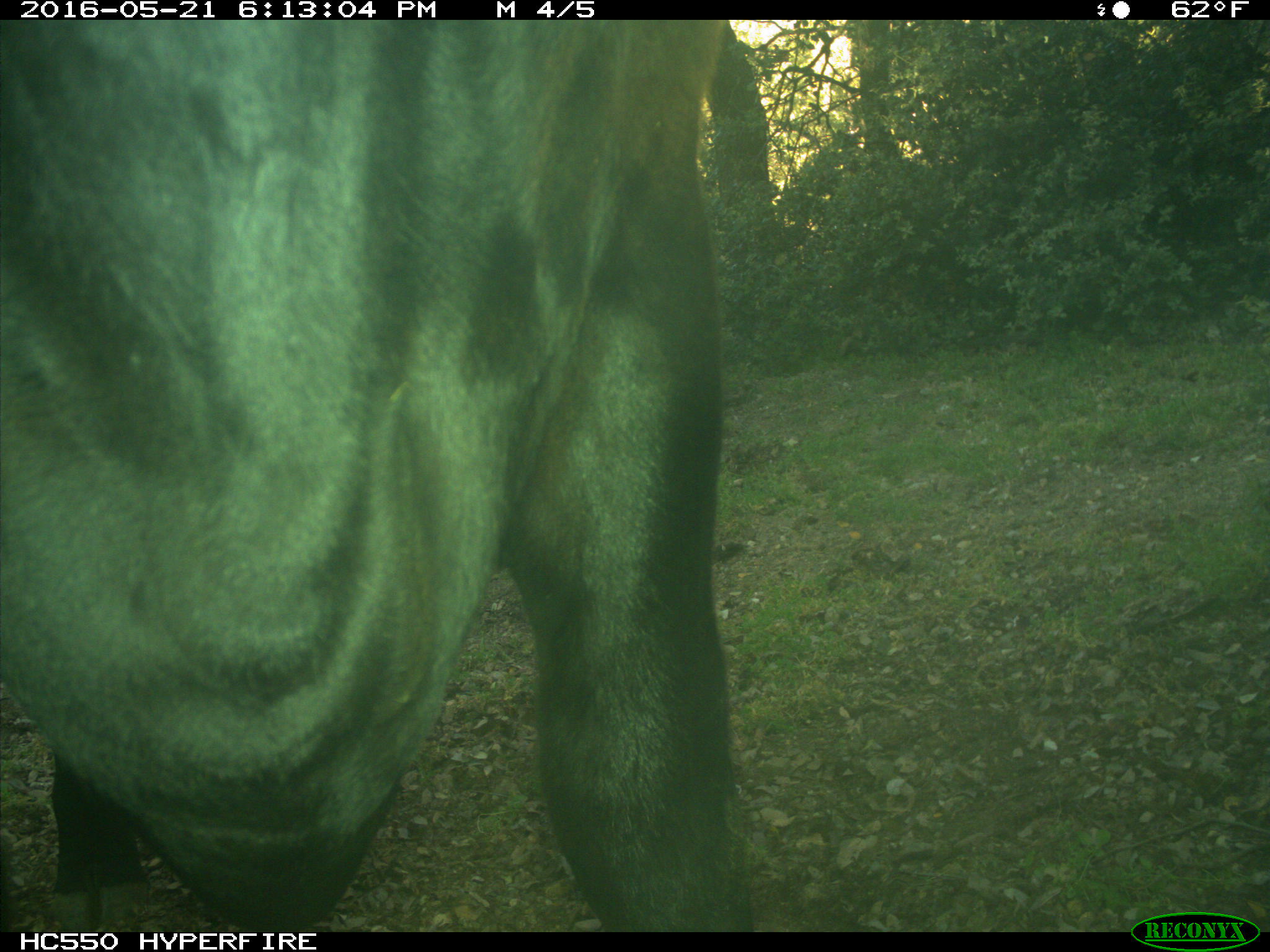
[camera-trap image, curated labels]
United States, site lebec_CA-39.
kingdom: Animalia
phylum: Chordata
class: Mammalia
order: Artiodactyla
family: Bovidae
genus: Bos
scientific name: Bos taurus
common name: domestic cow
Bos taurus (domestic cow).